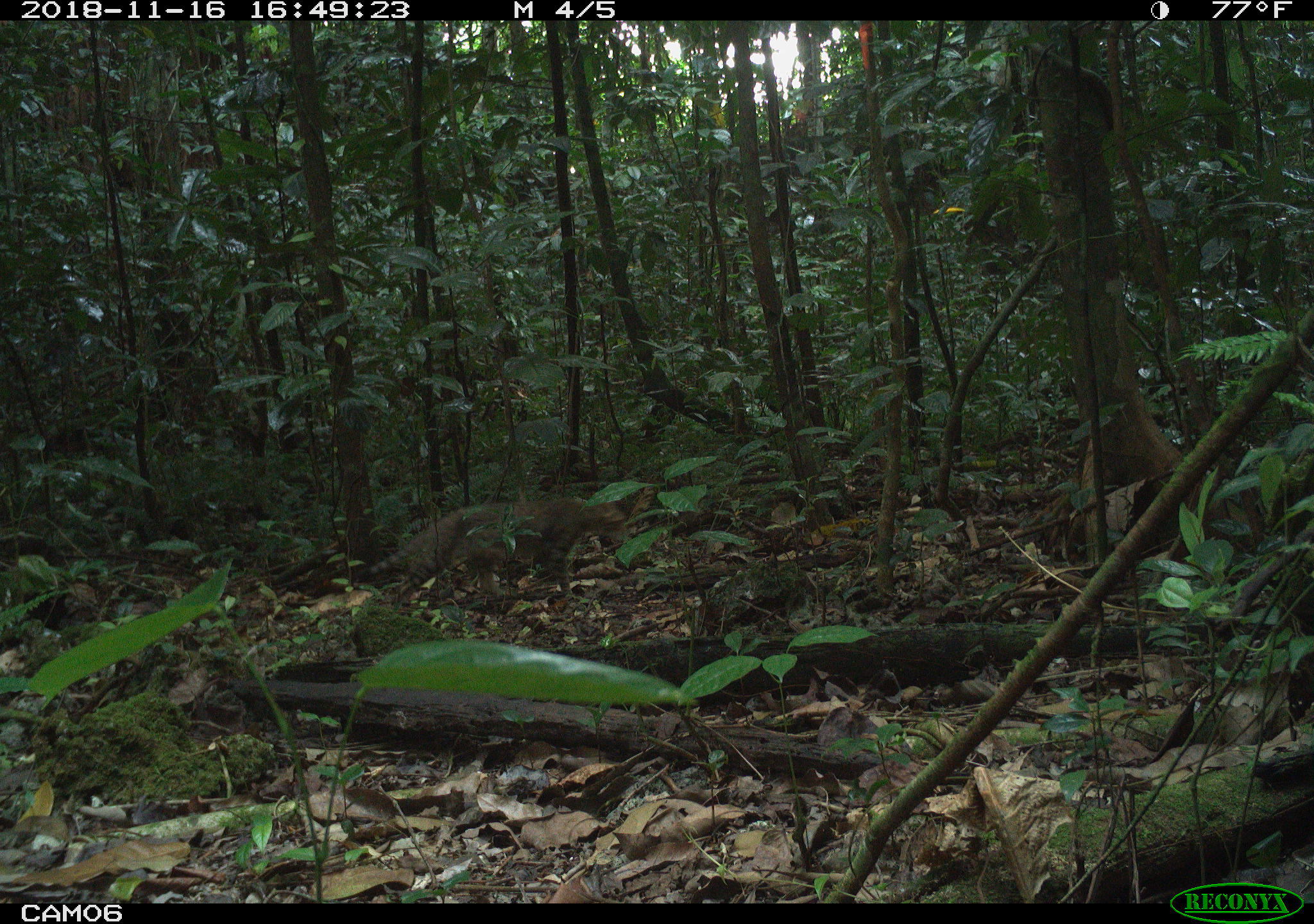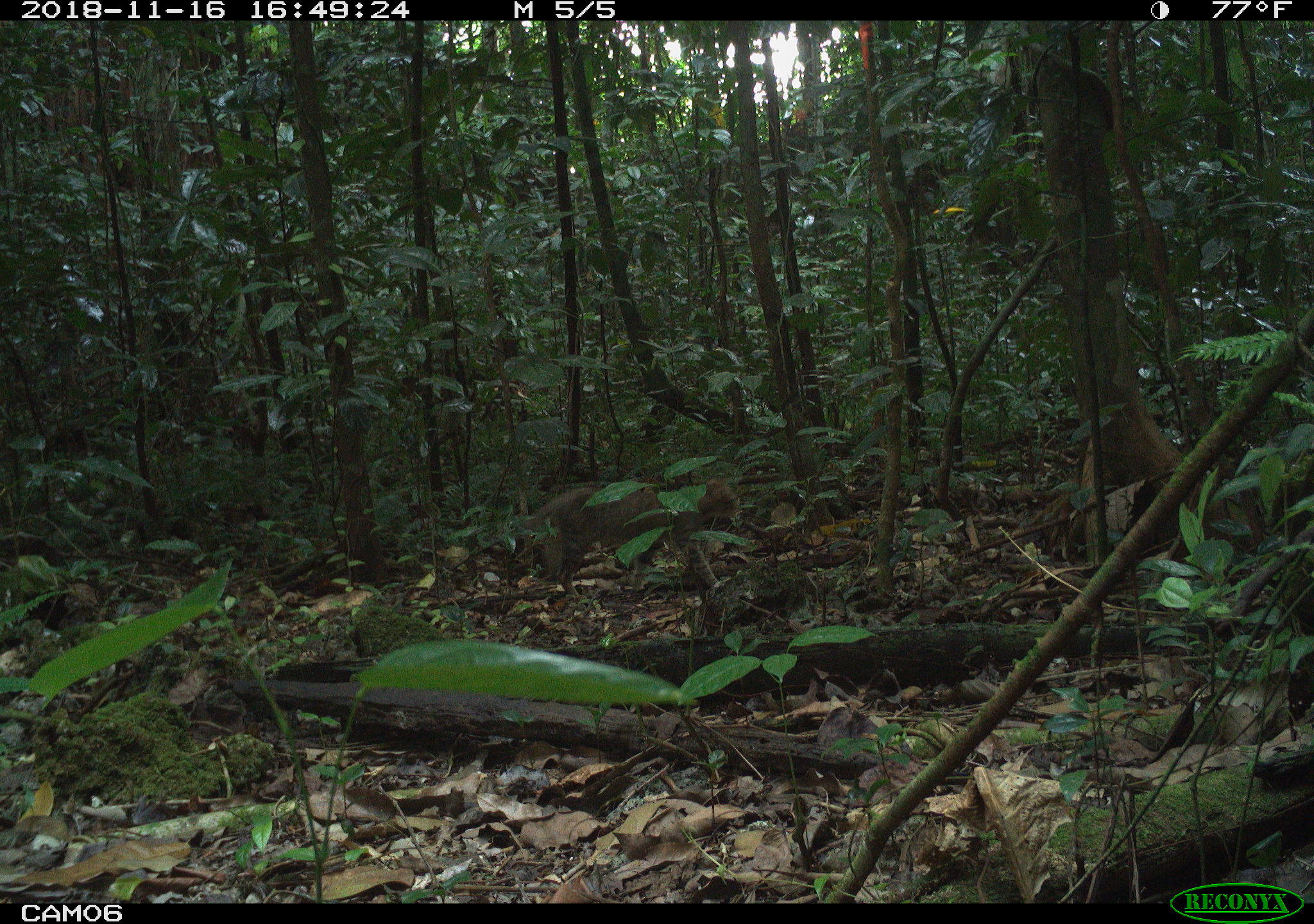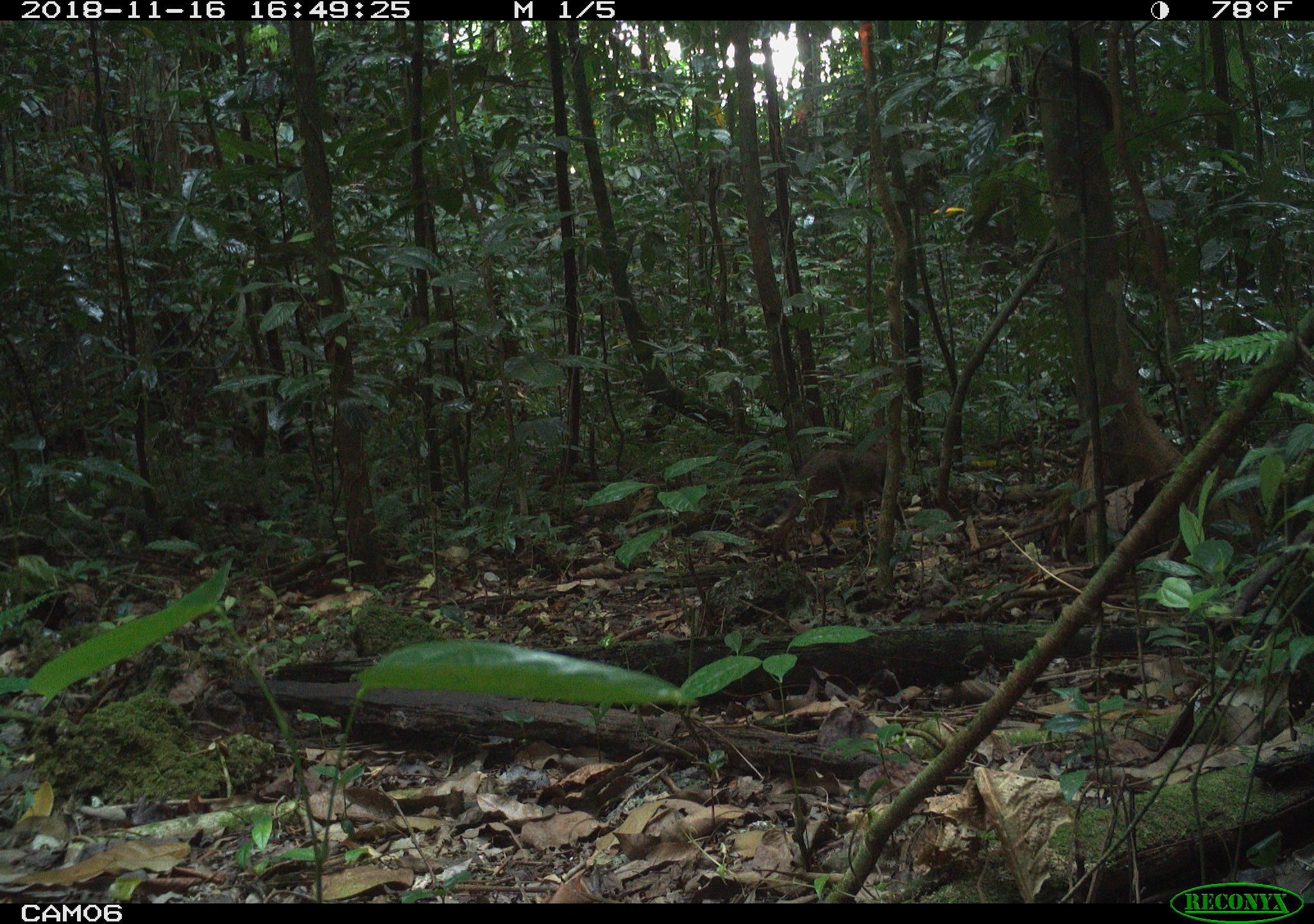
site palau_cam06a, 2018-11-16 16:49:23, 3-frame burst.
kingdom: Animalia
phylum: Chordata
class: Mammalia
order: Carnivora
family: Felidae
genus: Felis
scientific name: Felis catus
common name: cat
Cat (Felis catus).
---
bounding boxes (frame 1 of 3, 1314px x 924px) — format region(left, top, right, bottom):
cat: region(399, 490, 647, 601)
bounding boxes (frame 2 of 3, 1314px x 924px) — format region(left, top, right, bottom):
cat: region(497, 482, 694, 592)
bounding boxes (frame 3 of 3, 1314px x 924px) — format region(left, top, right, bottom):
cat: region(789, 449, 892, 543)